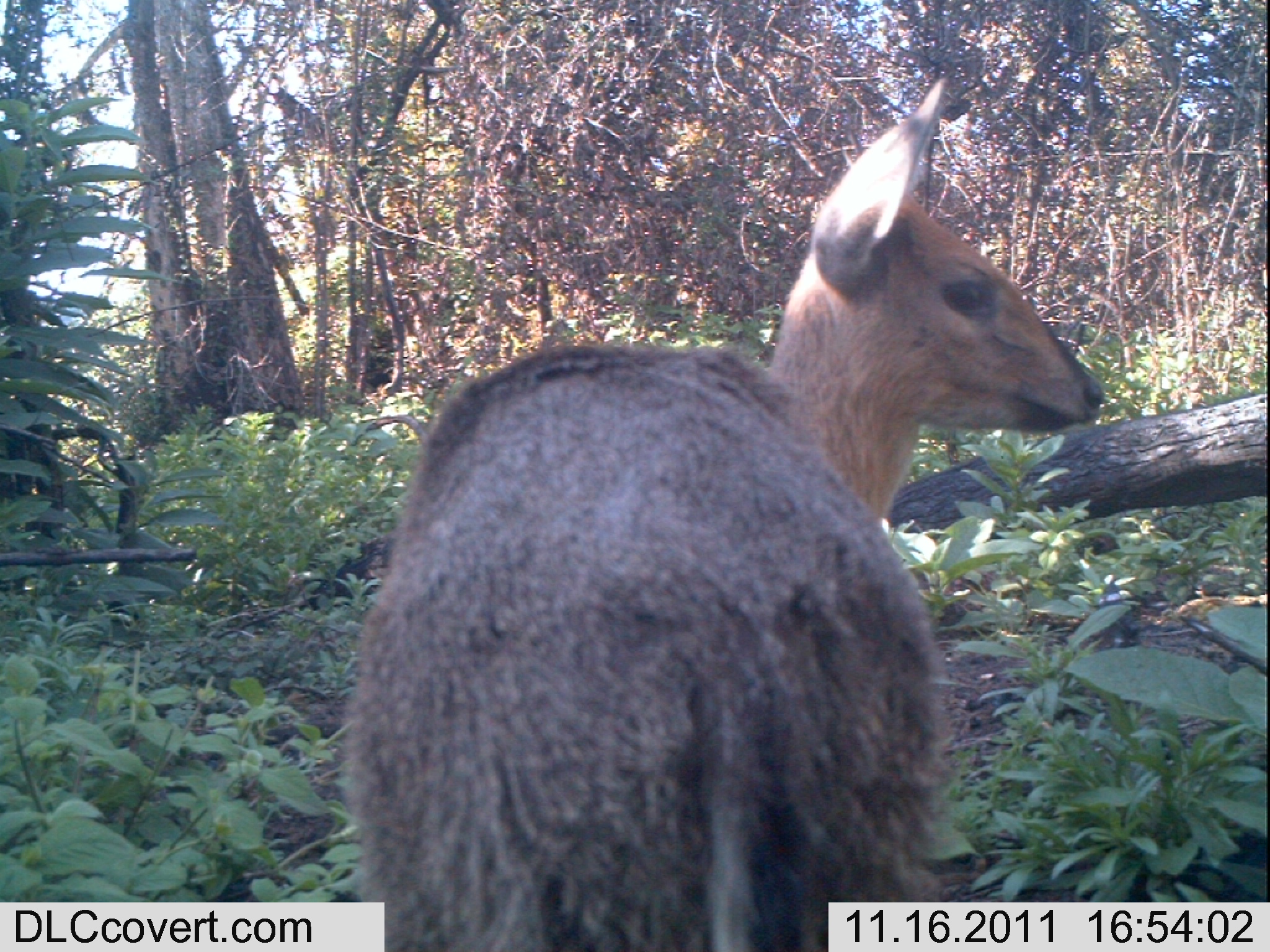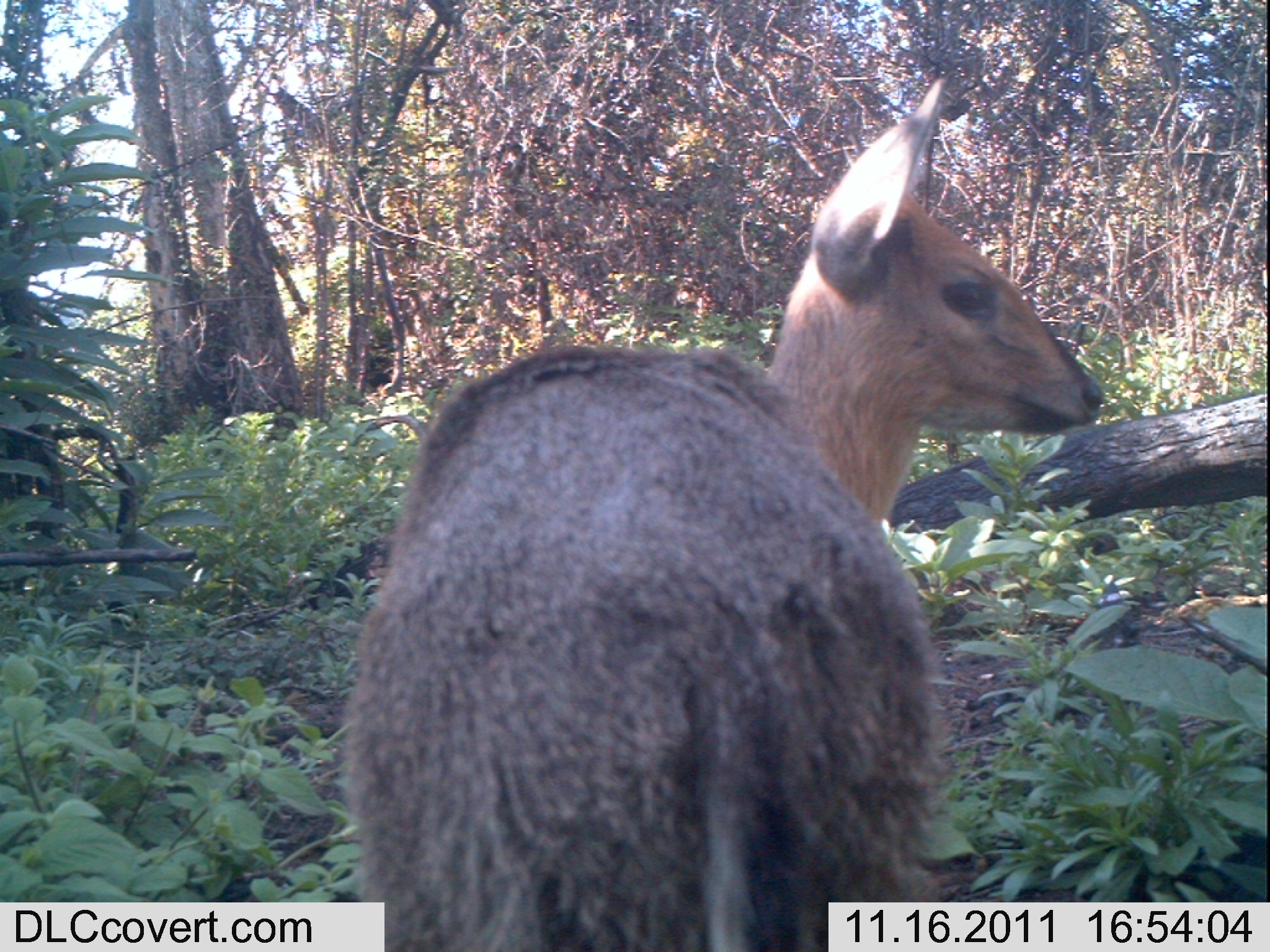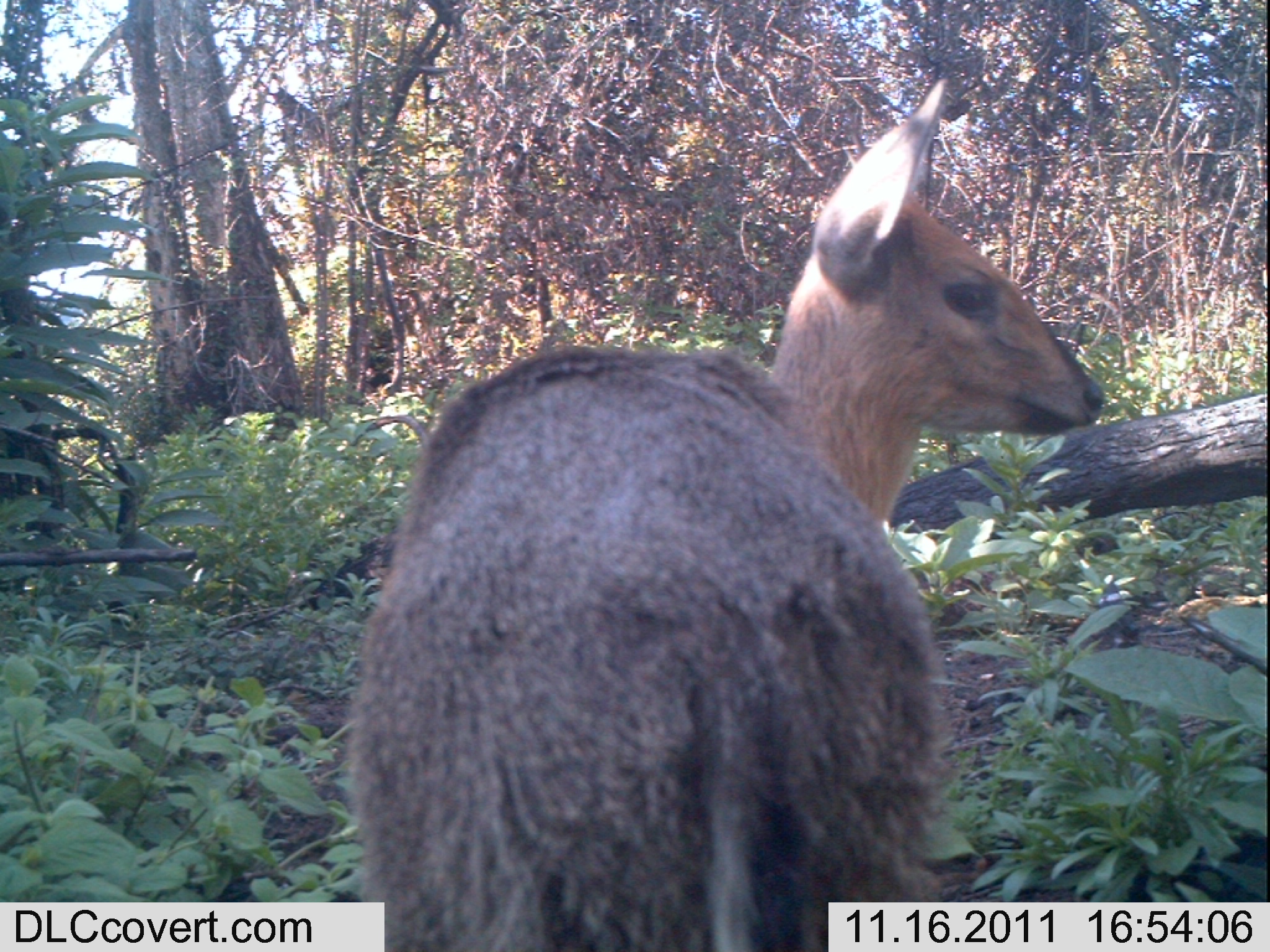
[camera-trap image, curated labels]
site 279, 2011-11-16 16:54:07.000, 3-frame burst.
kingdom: Animalia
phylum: Chordata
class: Mammalia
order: Artiodactyla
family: Bovidae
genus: Sylvicapra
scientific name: Sylvicapra grimmia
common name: bush duiker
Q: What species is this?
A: Sylvicapra grimmia (bush duiker).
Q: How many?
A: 1.